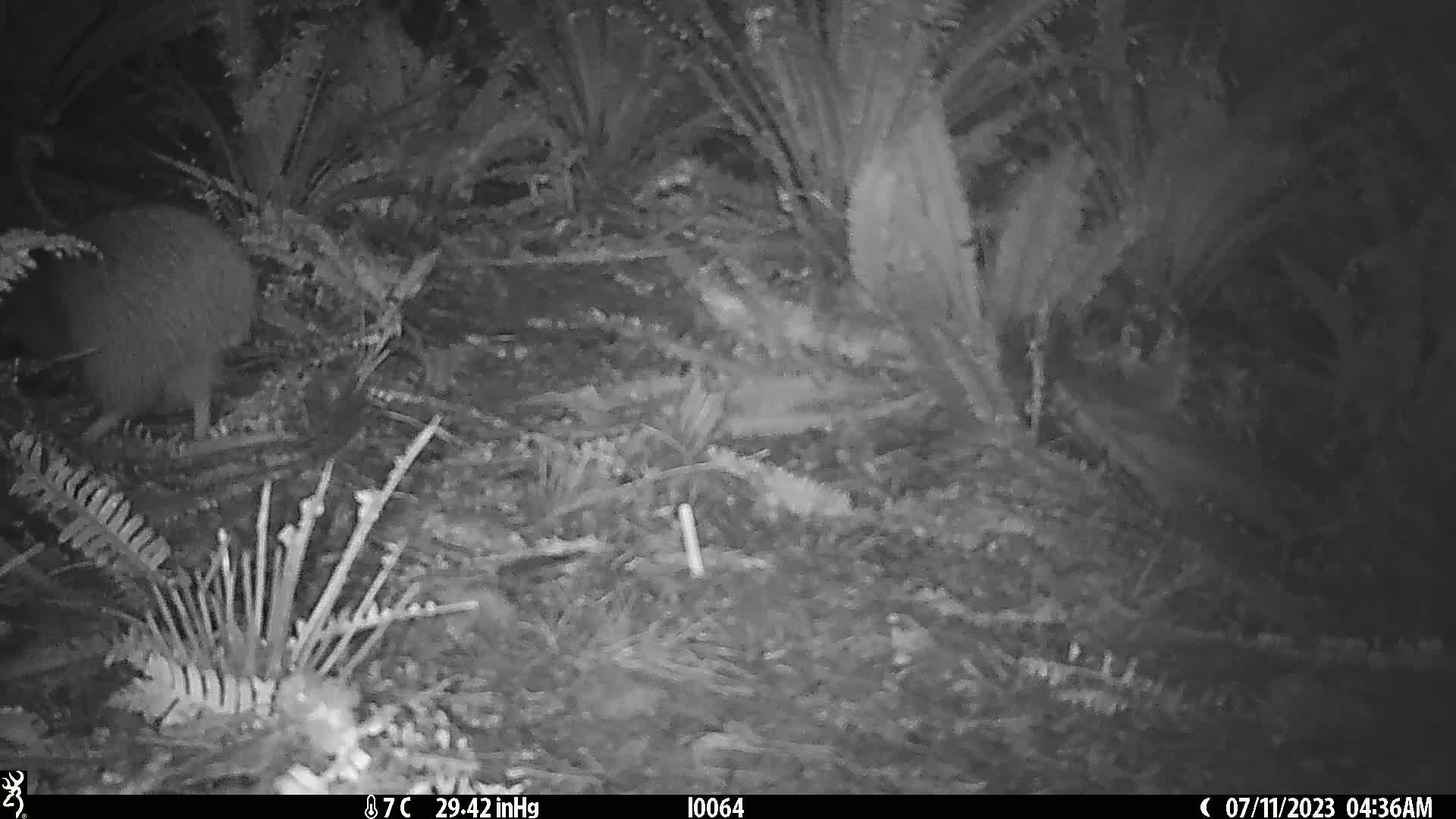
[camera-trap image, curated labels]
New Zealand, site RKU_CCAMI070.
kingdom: Animalia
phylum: Chordata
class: Aves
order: Apterygiformes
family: Apterygidae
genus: Apteryx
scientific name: Apteryx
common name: kiwi